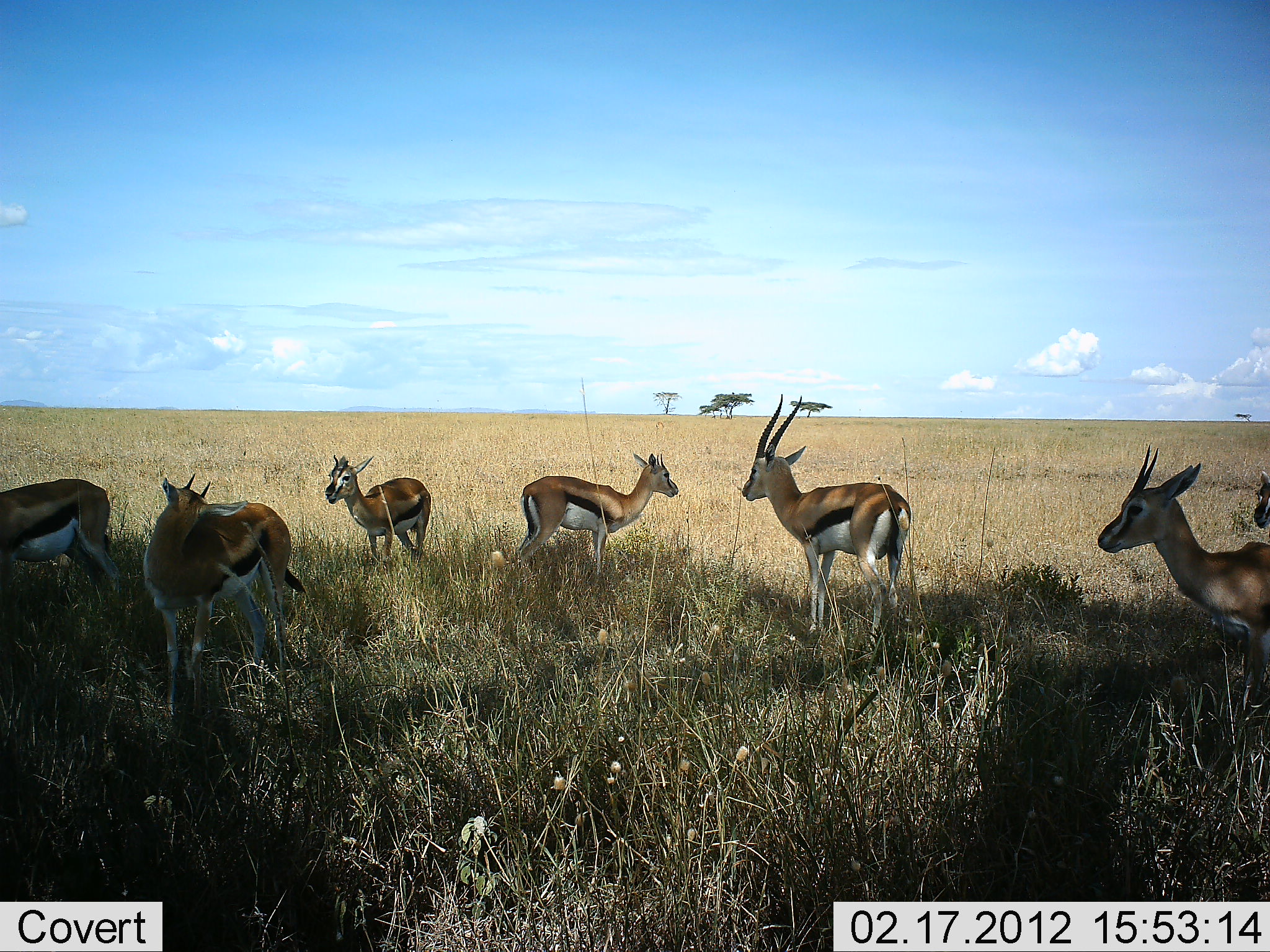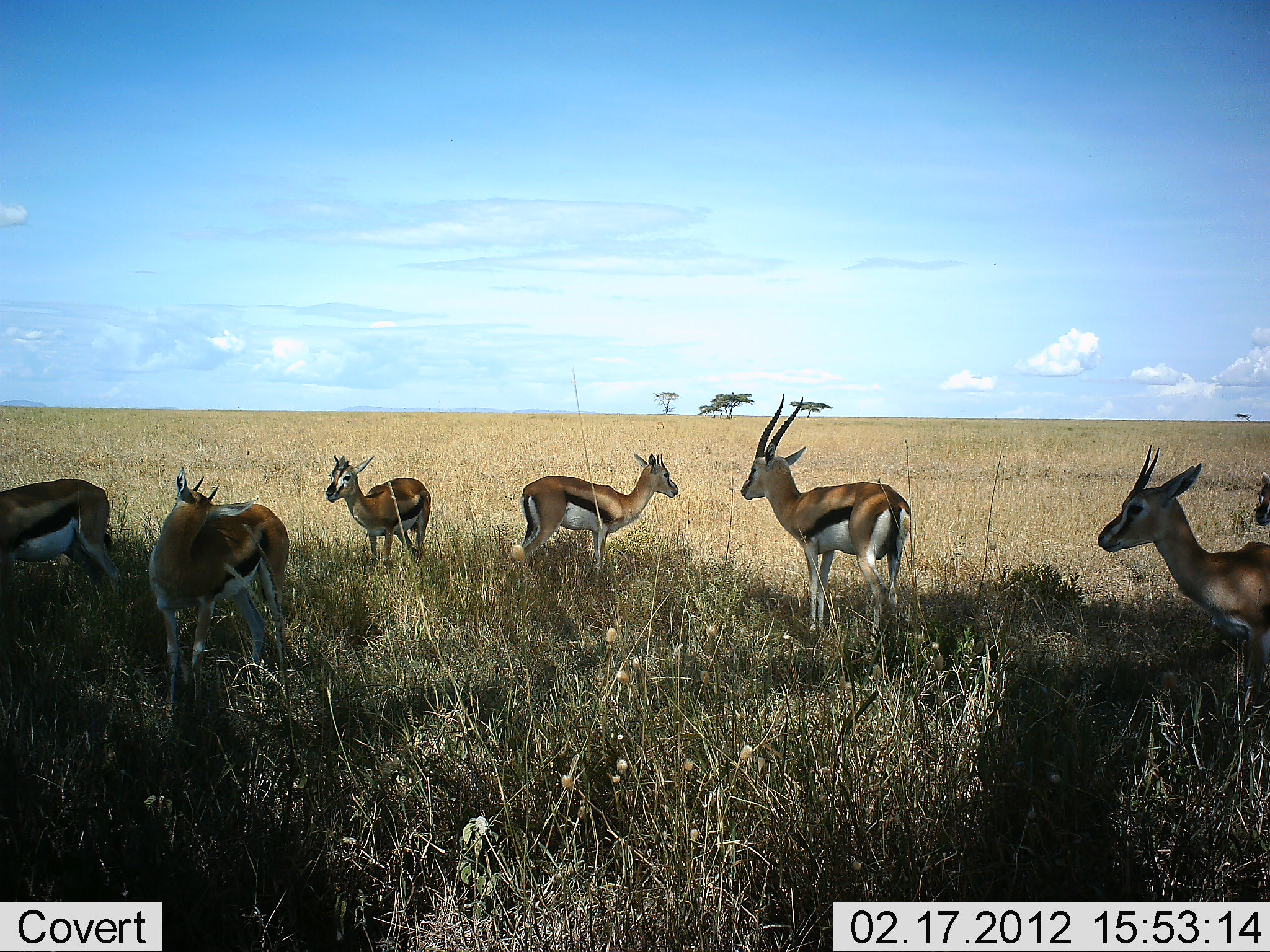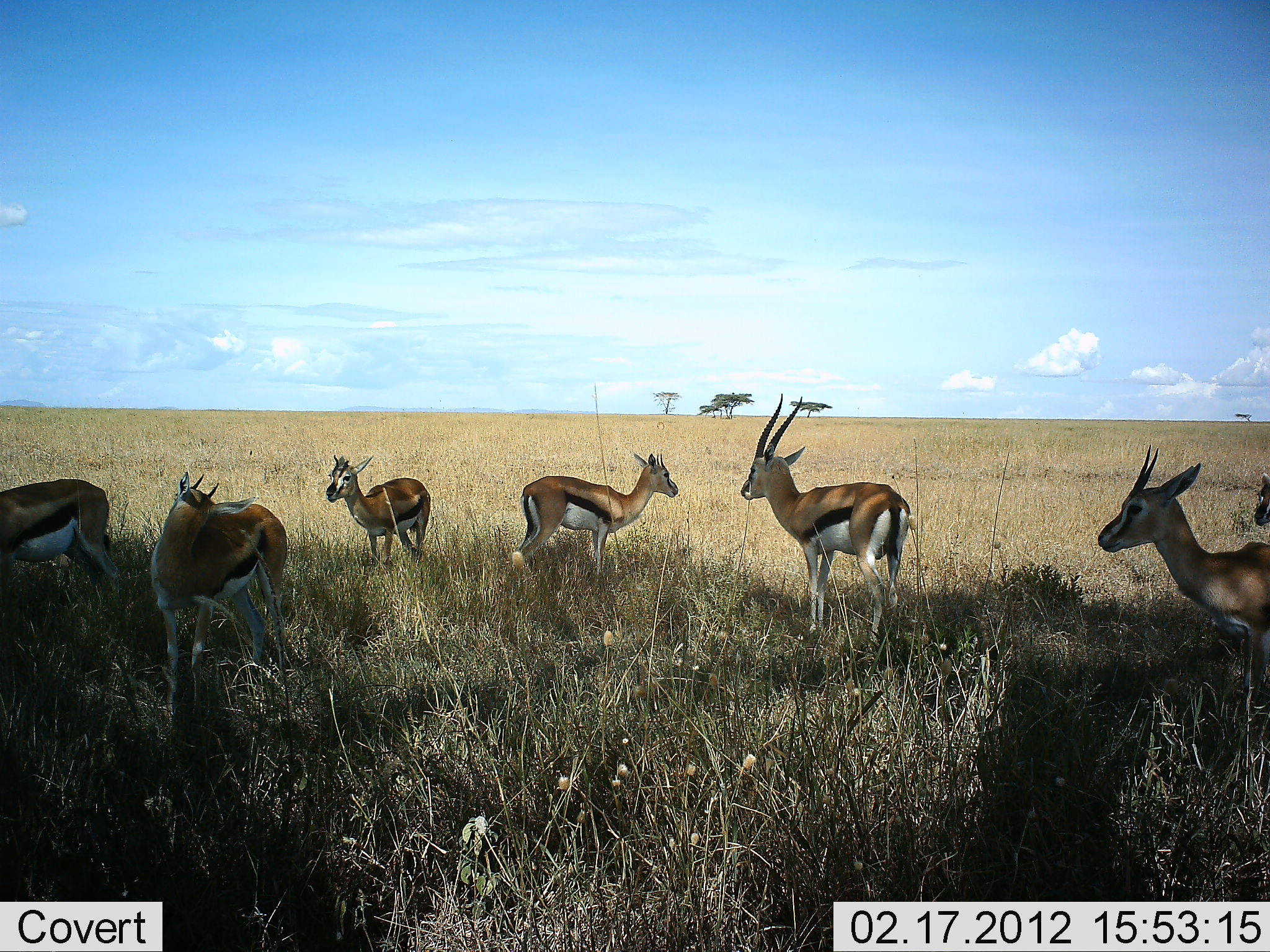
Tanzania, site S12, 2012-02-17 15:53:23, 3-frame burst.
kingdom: Animalia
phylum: Chordata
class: Mammalia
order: Artiodactyla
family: Bovidae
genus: Eudorcas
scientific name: Eudorcas thomsonii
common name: thomson's gazelle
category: gazellethomsons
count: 6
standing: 88%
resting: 0%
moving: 8%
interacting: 4%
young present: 4%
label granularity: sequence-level